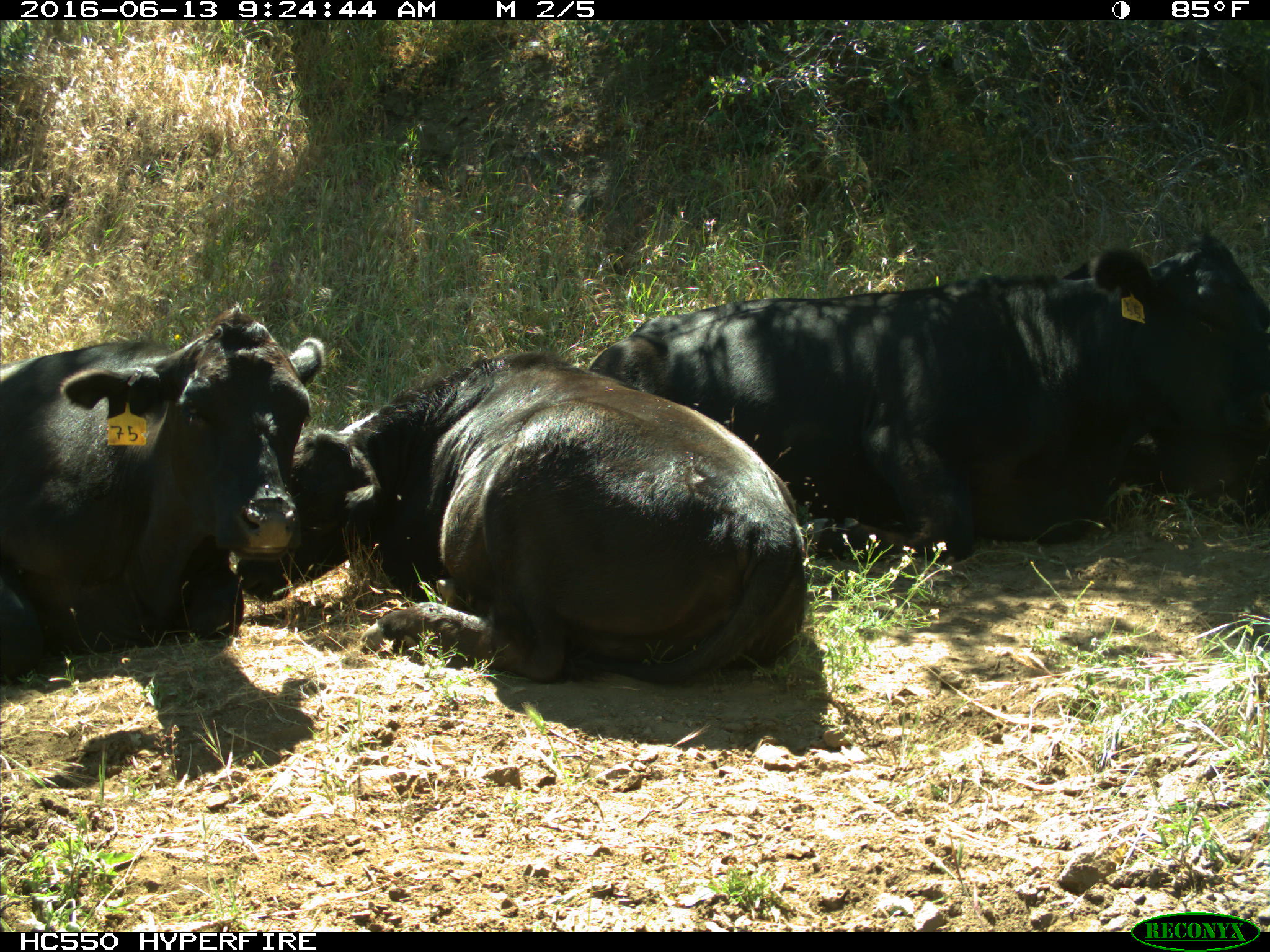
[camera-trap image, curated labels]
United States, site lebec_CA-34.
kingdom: Animalia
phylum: Chordata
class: Mammalia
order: Artiodactyla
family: Bovidae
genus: Bos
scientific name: Bos taurus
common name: domestic cow